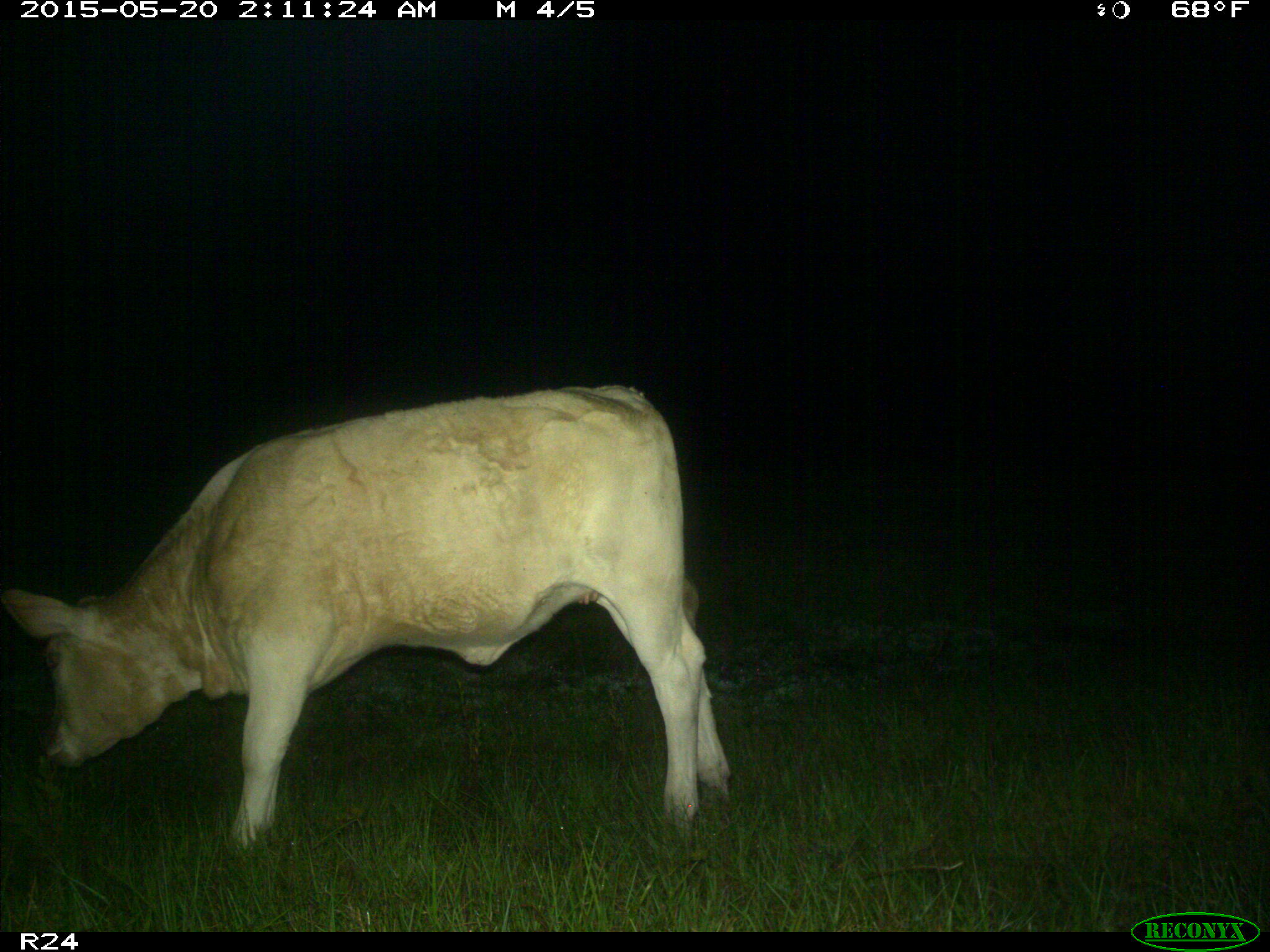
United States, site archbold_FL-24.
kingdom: Animalia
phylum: Chordata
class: Mammalia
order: Artiodactyla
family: Bovidae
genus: Bos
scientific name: Bos taurus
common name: domestic cow